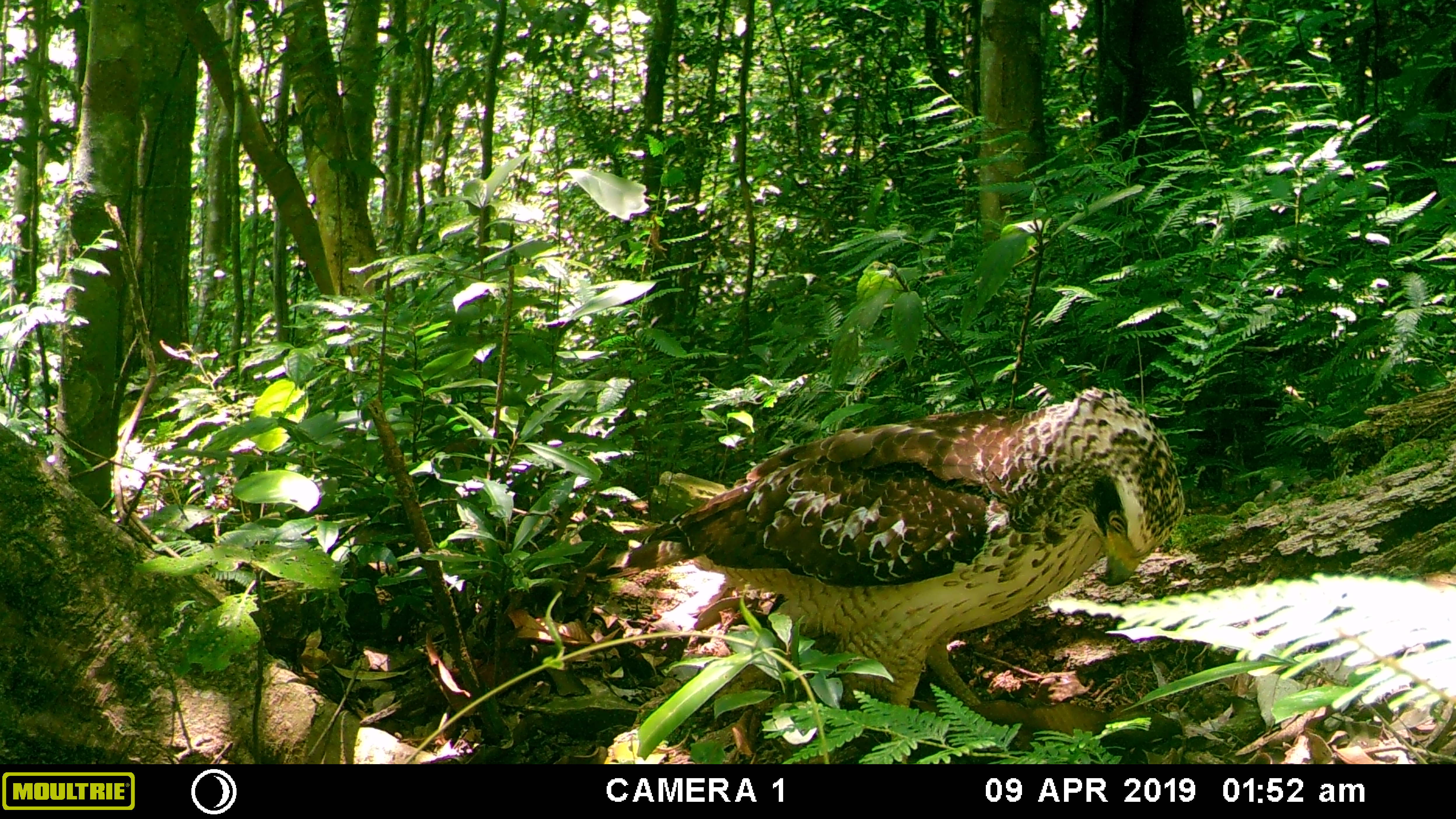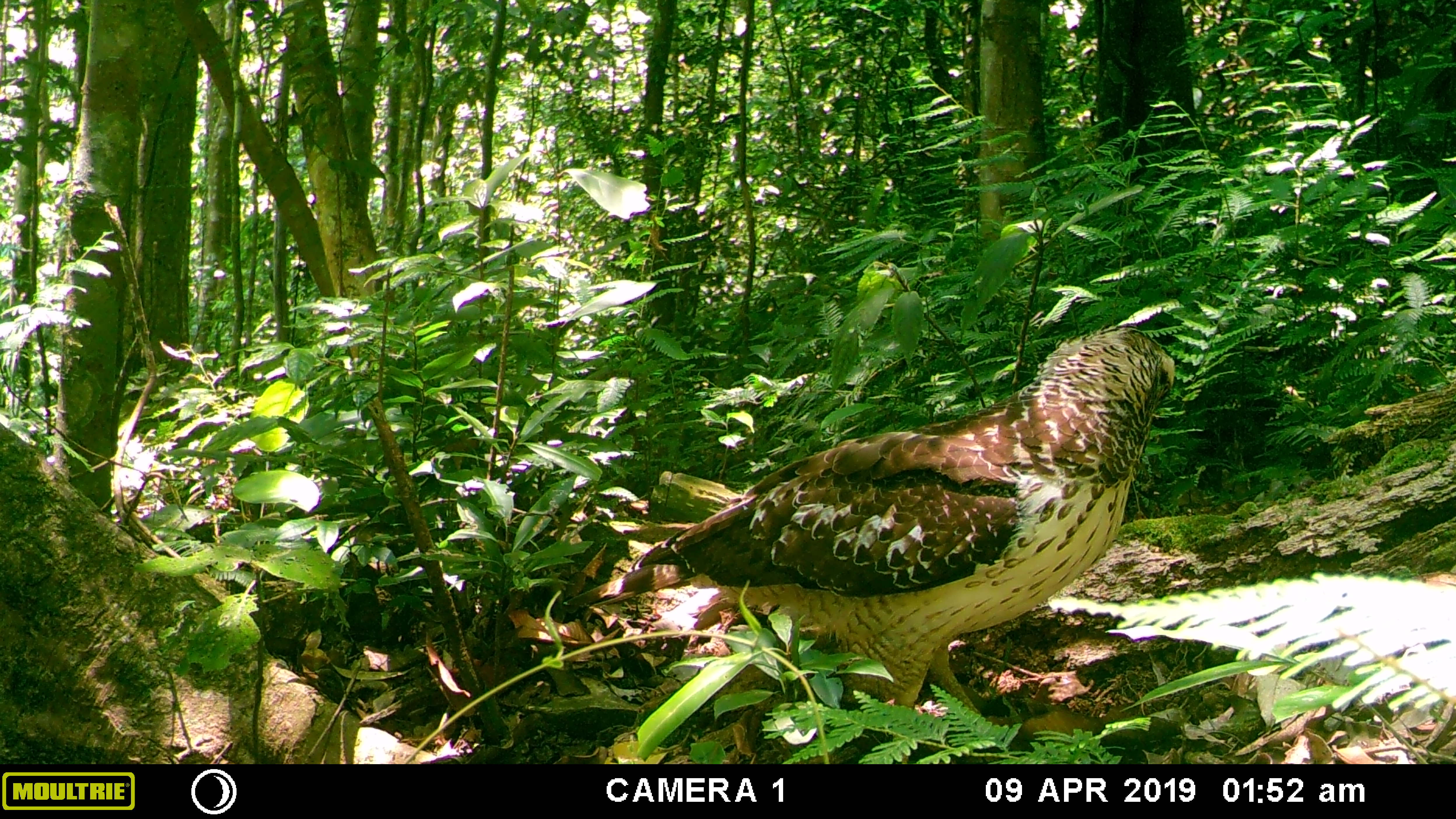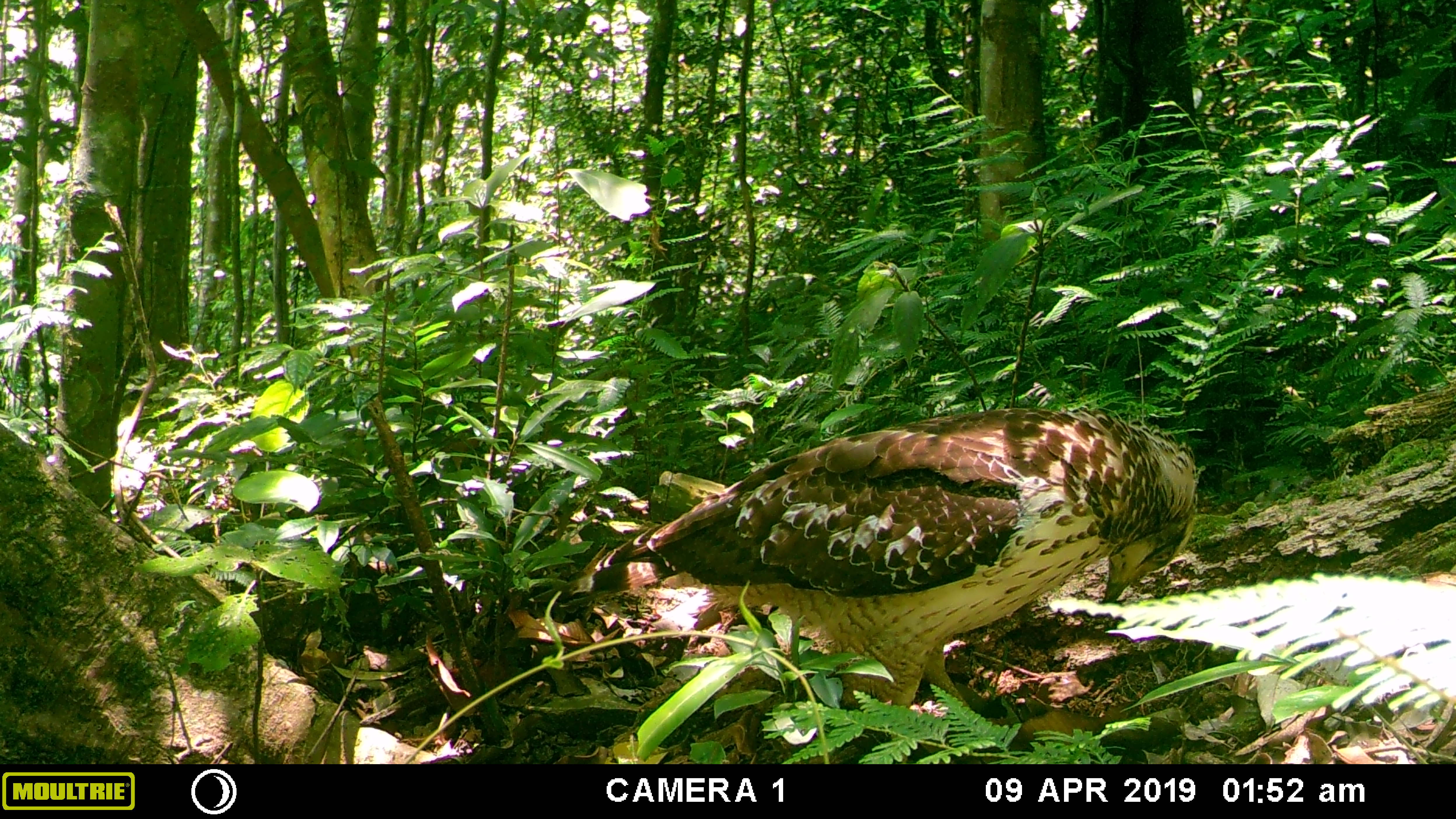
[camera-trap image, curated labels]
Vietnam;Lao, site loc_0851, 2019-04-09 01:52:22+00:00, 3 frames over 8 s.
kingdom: Animalia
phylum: Chordata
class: Aves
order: Accipitriformes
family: Accipitridae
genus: Spilornis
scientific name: Spilornis cheela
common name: crested serpent eagle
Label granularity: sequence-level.